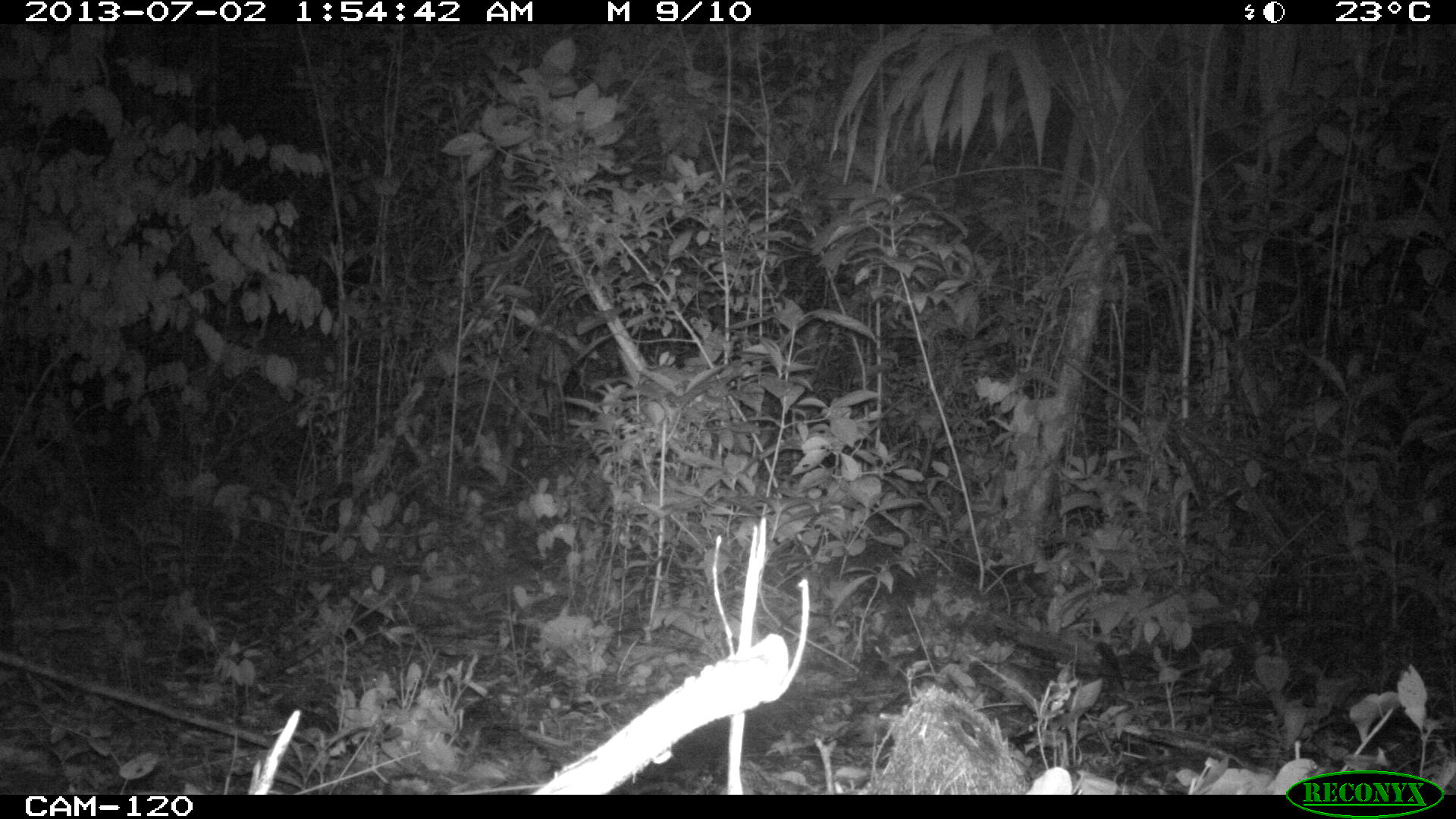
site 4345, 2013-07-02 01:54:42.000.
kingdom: Animalia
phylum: Chordata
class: Mammalia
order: Carnivora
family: Felidae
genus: Leopardus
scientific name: Leopardus pardalis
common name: ocelot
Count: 1.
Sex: female.